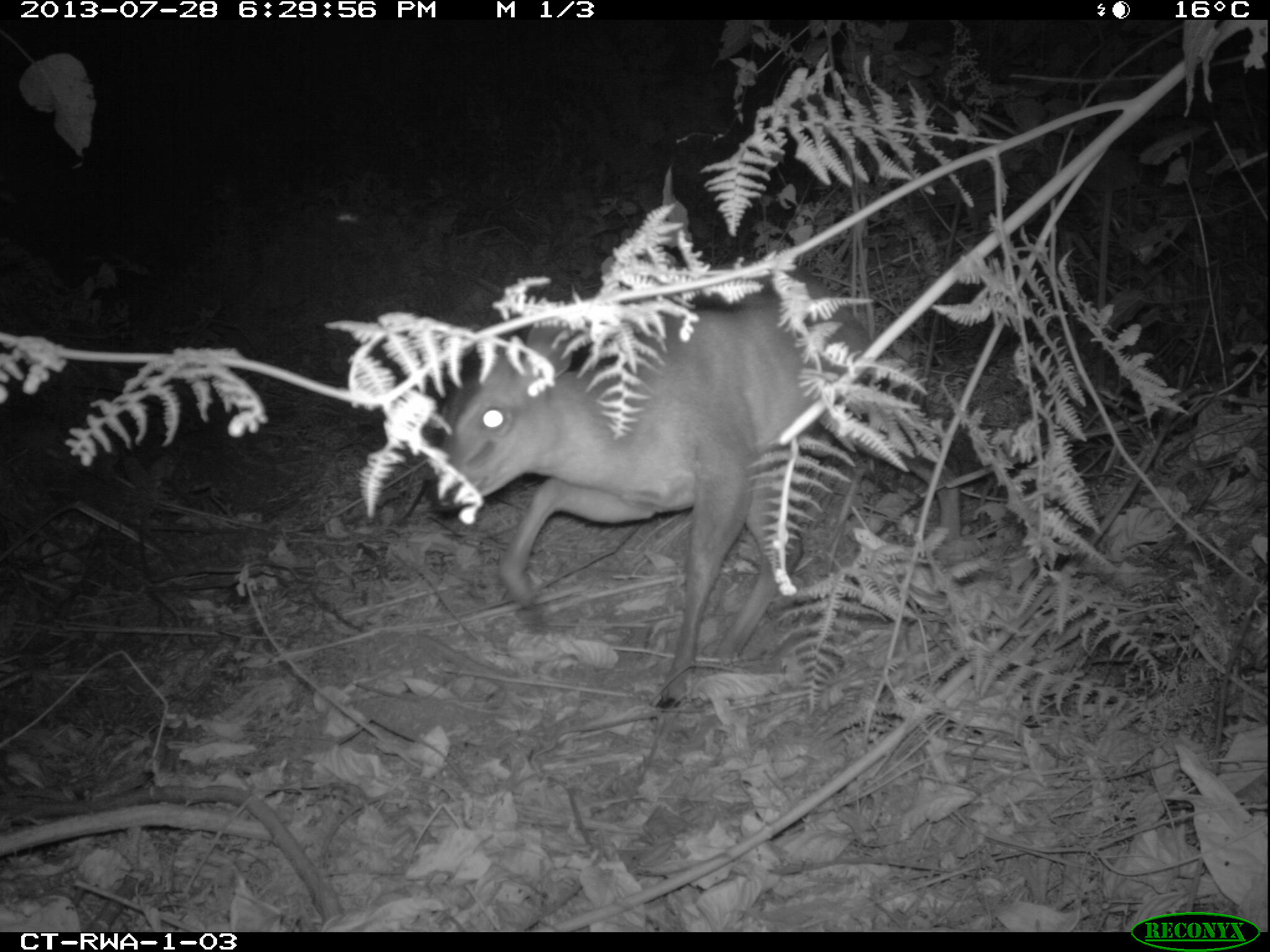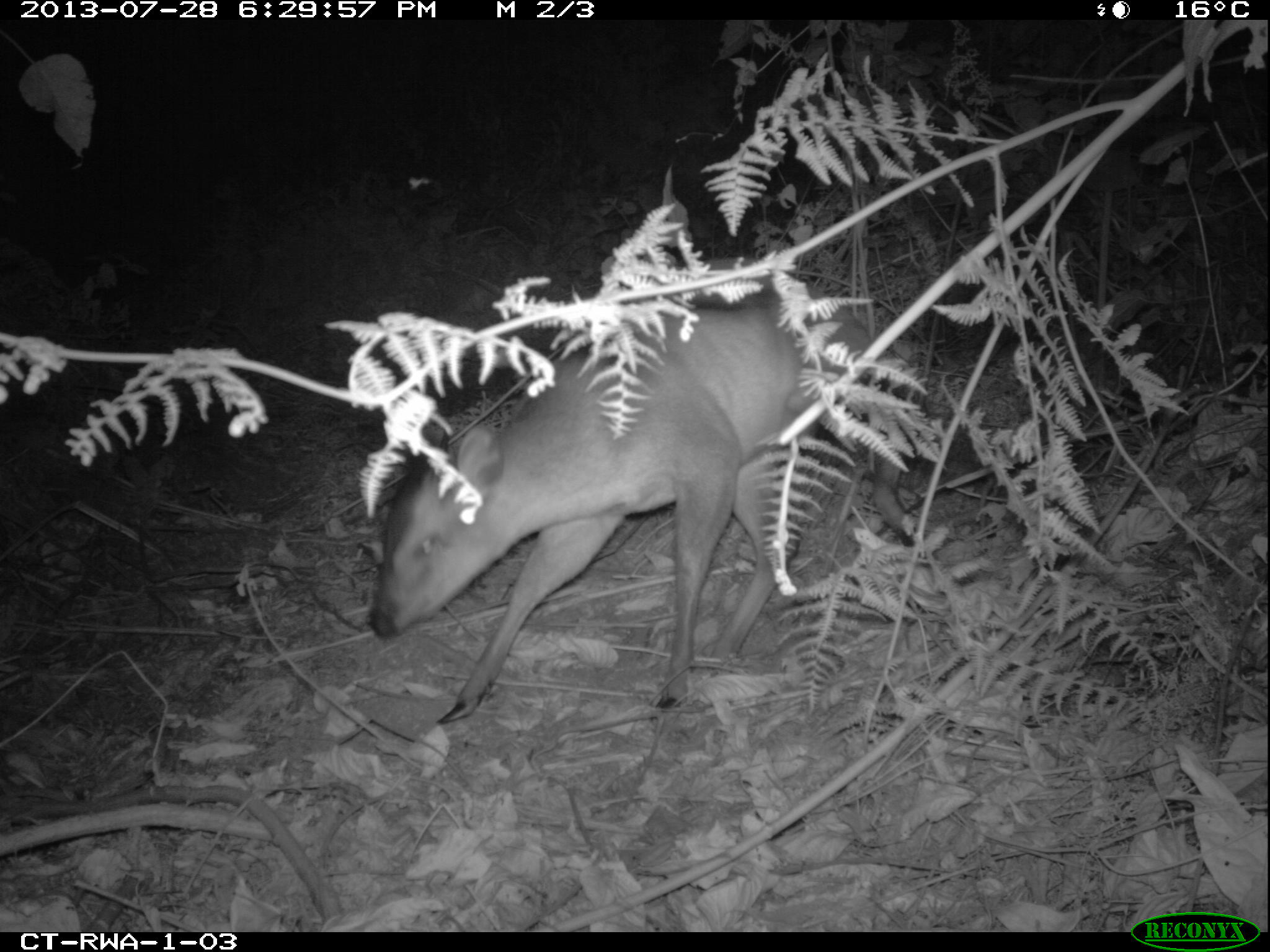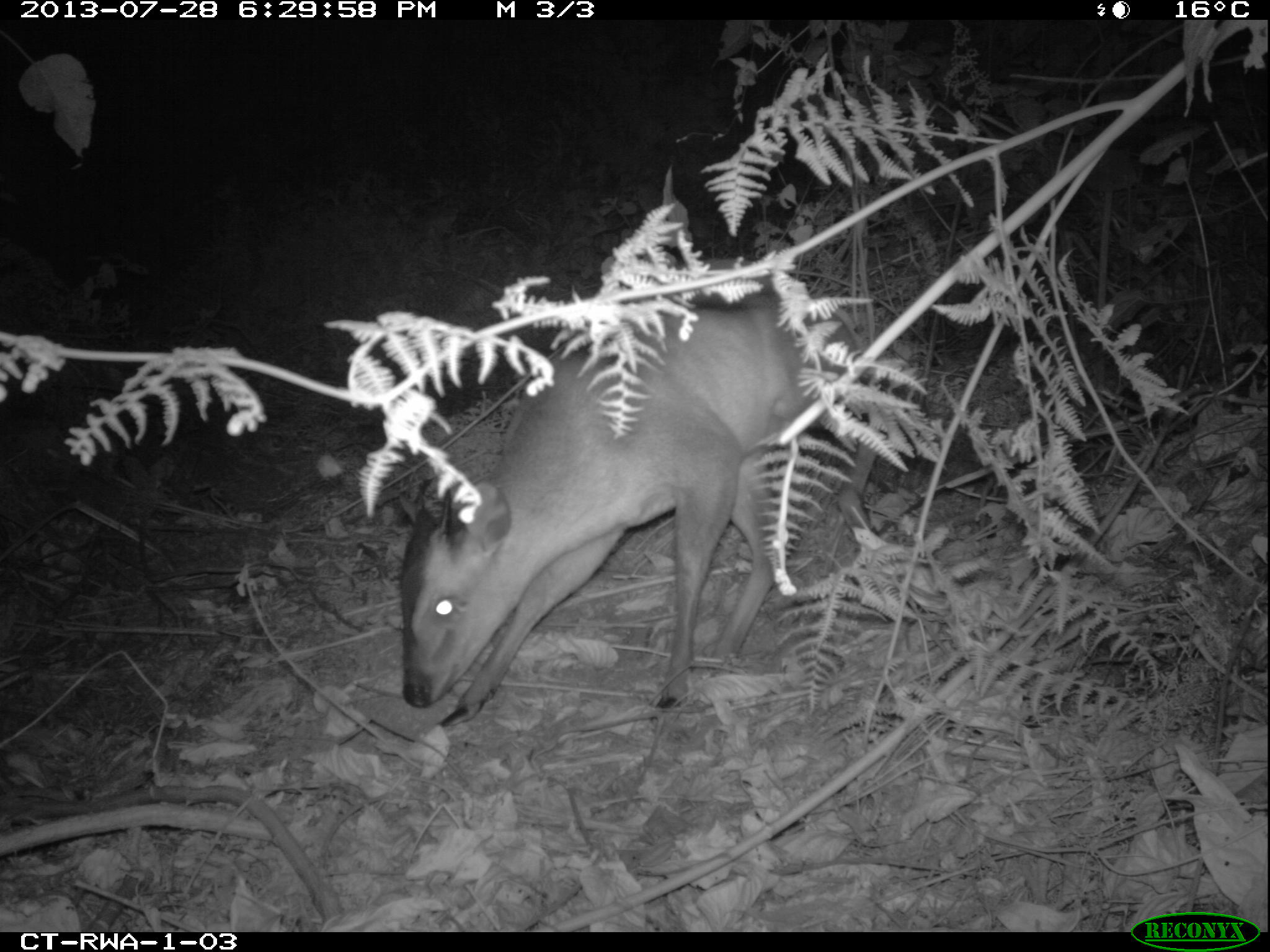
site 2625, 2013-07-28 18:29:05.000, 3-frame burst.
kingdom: Animalia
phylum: Chordata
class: Mammalia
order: Artiodactyla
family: Bovidae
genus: Cephalophus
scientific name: Cephalophus nigrifrons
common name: black-fronted duiker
Cephalophus nigrifrons (black-fronted duiker), count 2.